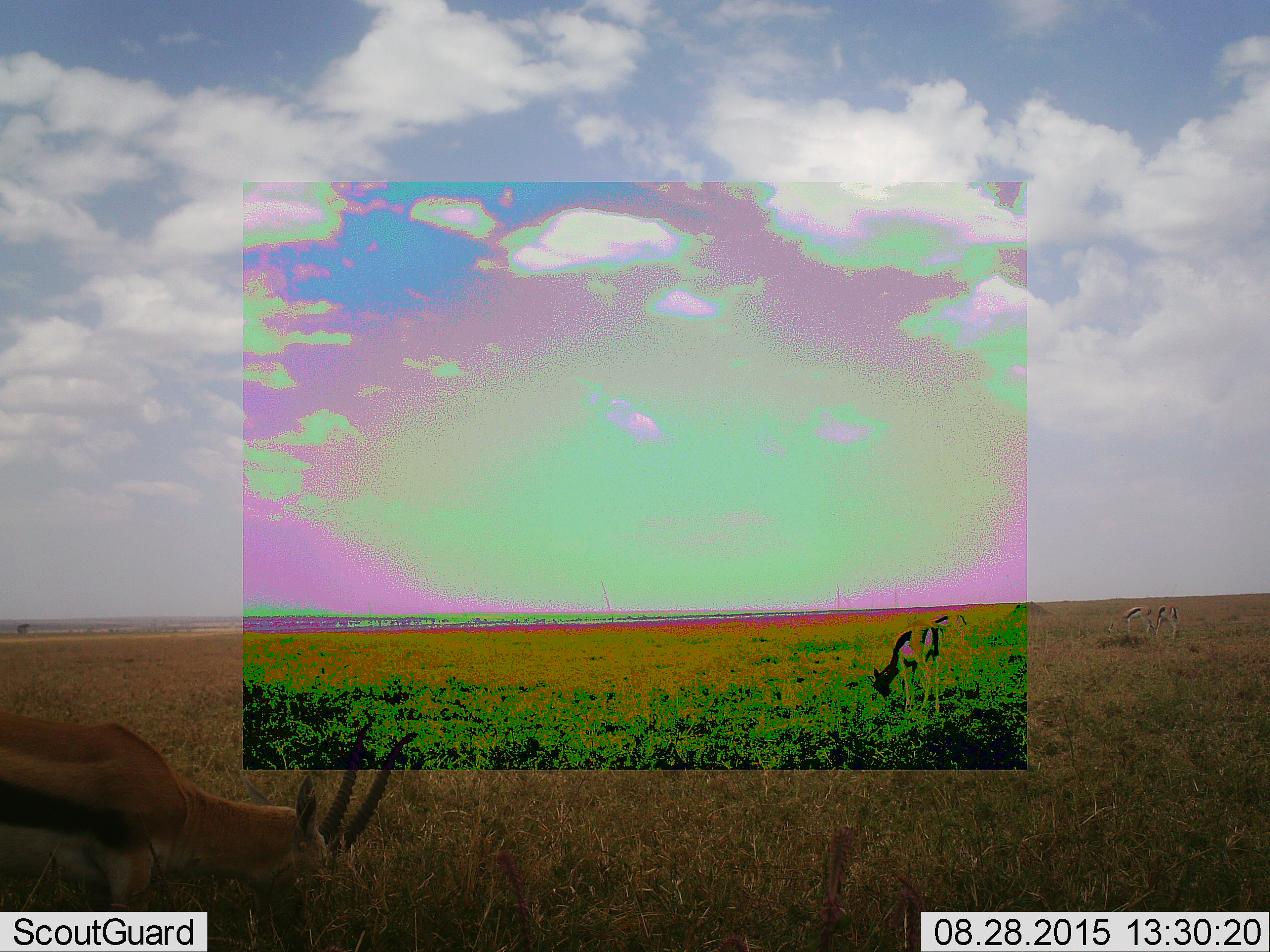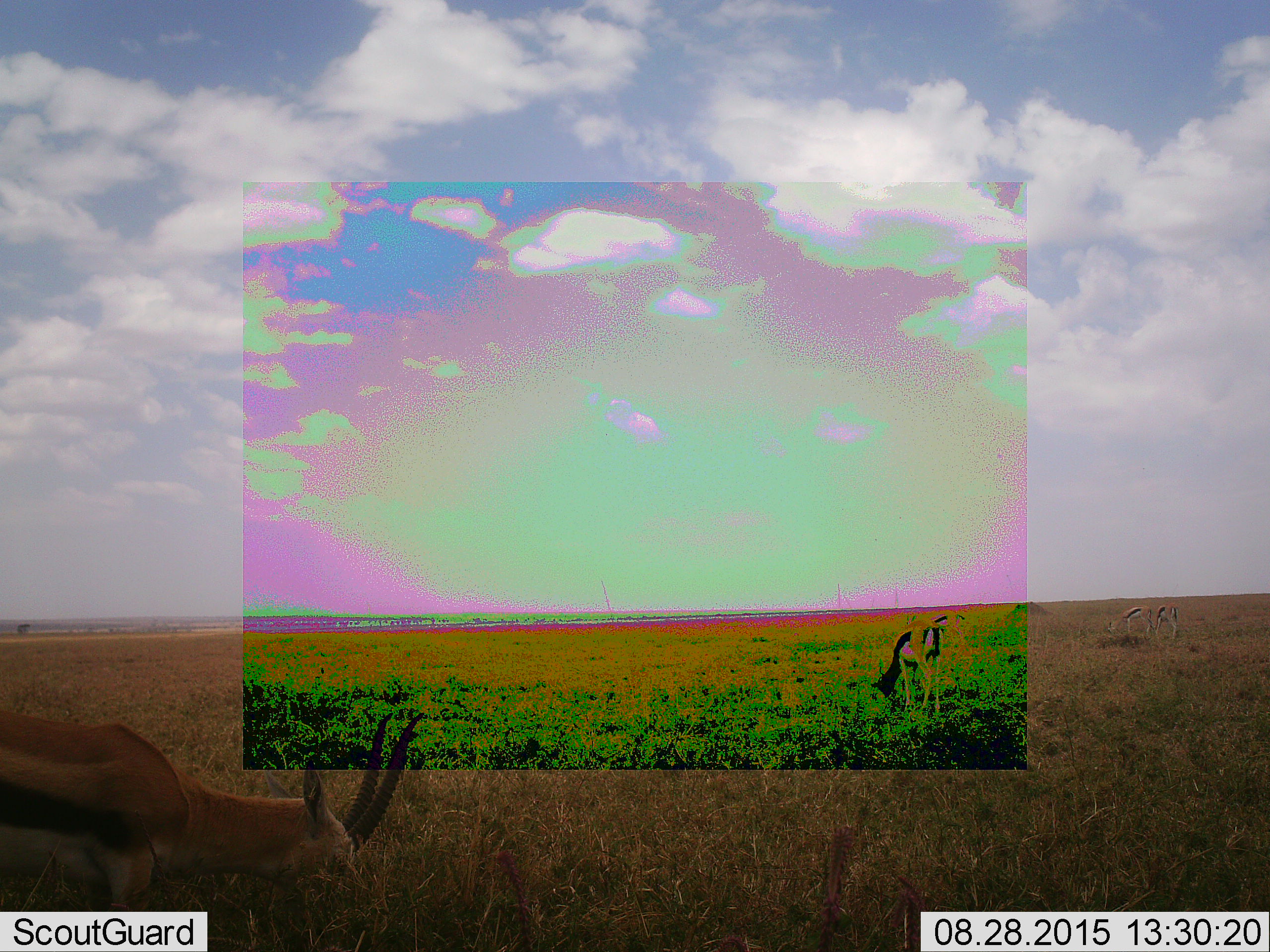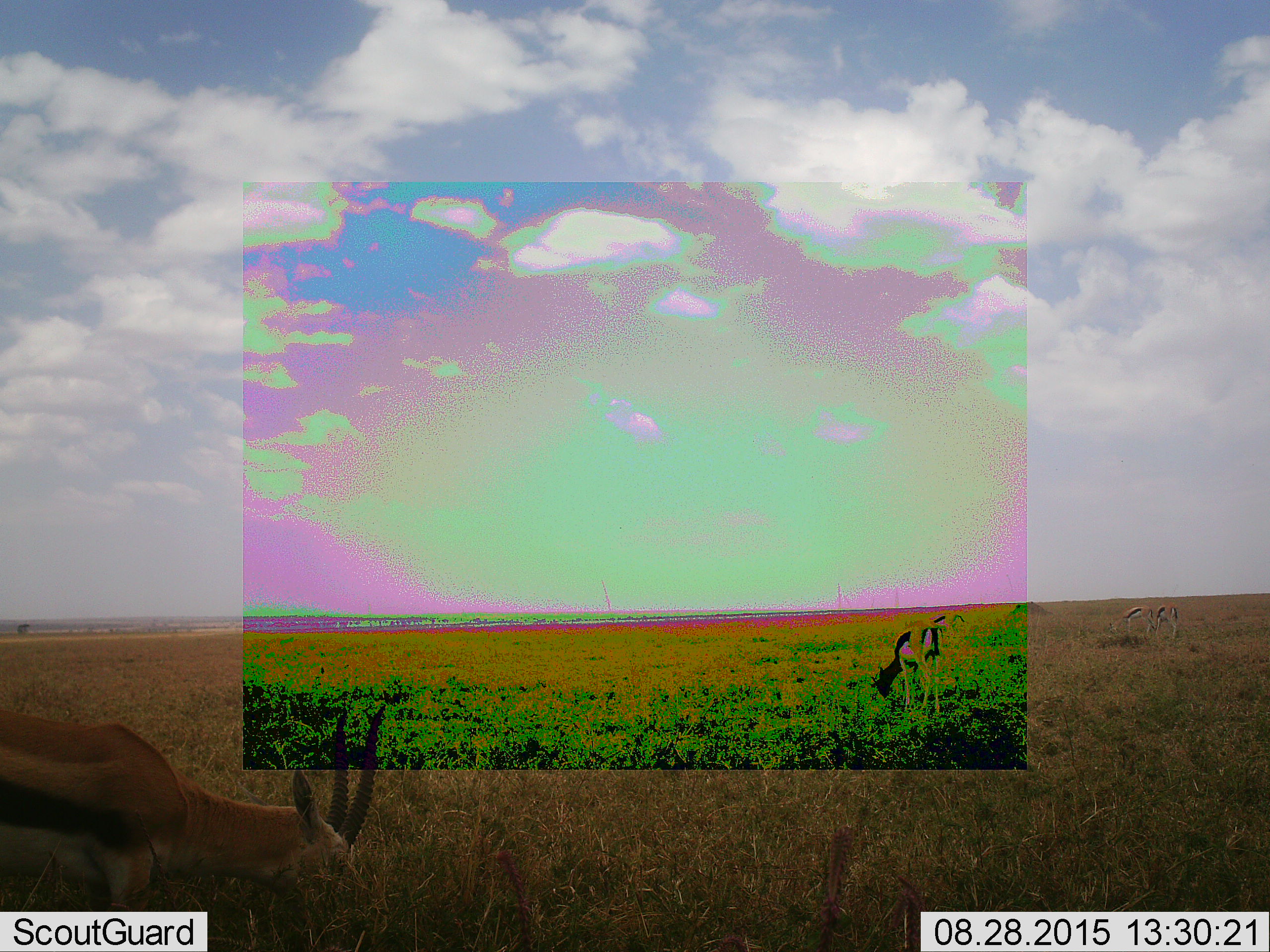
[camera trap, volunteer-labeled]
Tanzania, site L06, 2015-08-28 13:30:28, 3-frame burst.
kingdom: Animalia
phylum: Chordata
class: Mammalia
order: Artiodactyla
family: Bovidae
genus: Eudorcas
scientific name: Eudorcas thomsonii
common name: thomson's gazelle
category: gazellethomsons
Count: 5.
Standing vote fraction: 50%.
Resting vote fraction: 0%.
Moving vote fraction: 0%.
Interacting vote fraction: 0%.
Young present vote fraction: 0%.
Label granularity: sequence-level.